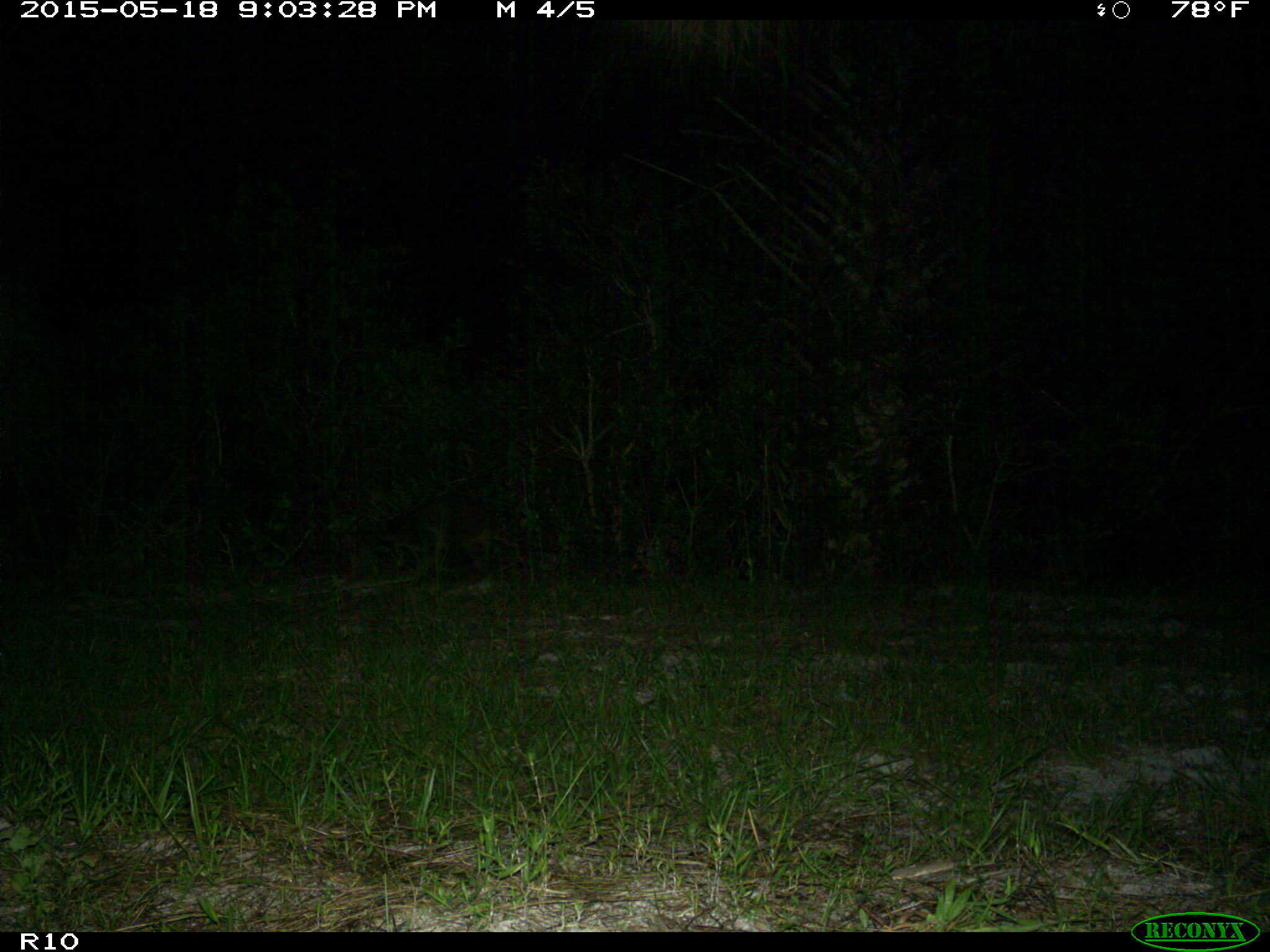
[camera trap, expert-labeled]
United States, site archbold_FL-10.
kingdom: Animalia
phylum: Chordata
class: Mammalia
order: Carnivora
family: Procyonidae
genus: Procyon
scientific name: Procyon lotor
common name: common raccoon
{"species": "Procyon lotor (common raccoon)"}